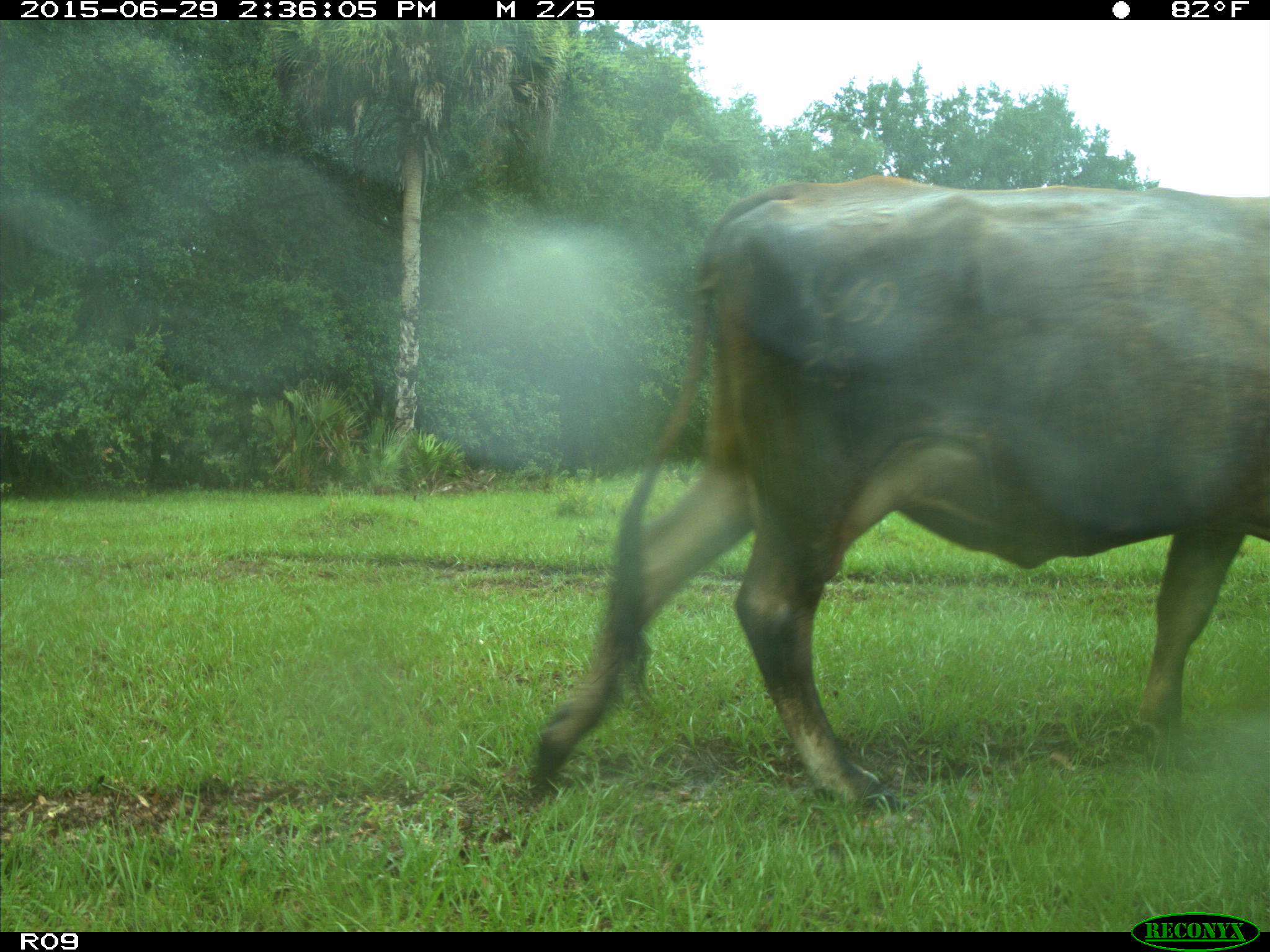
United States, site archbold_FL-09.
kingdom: Animalia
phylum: Chordata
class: Mammalia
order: Artiodactyla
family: Bovidae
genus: Bos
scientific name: Bos taurus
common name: domestic cow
Bos taurus (domestic cow).